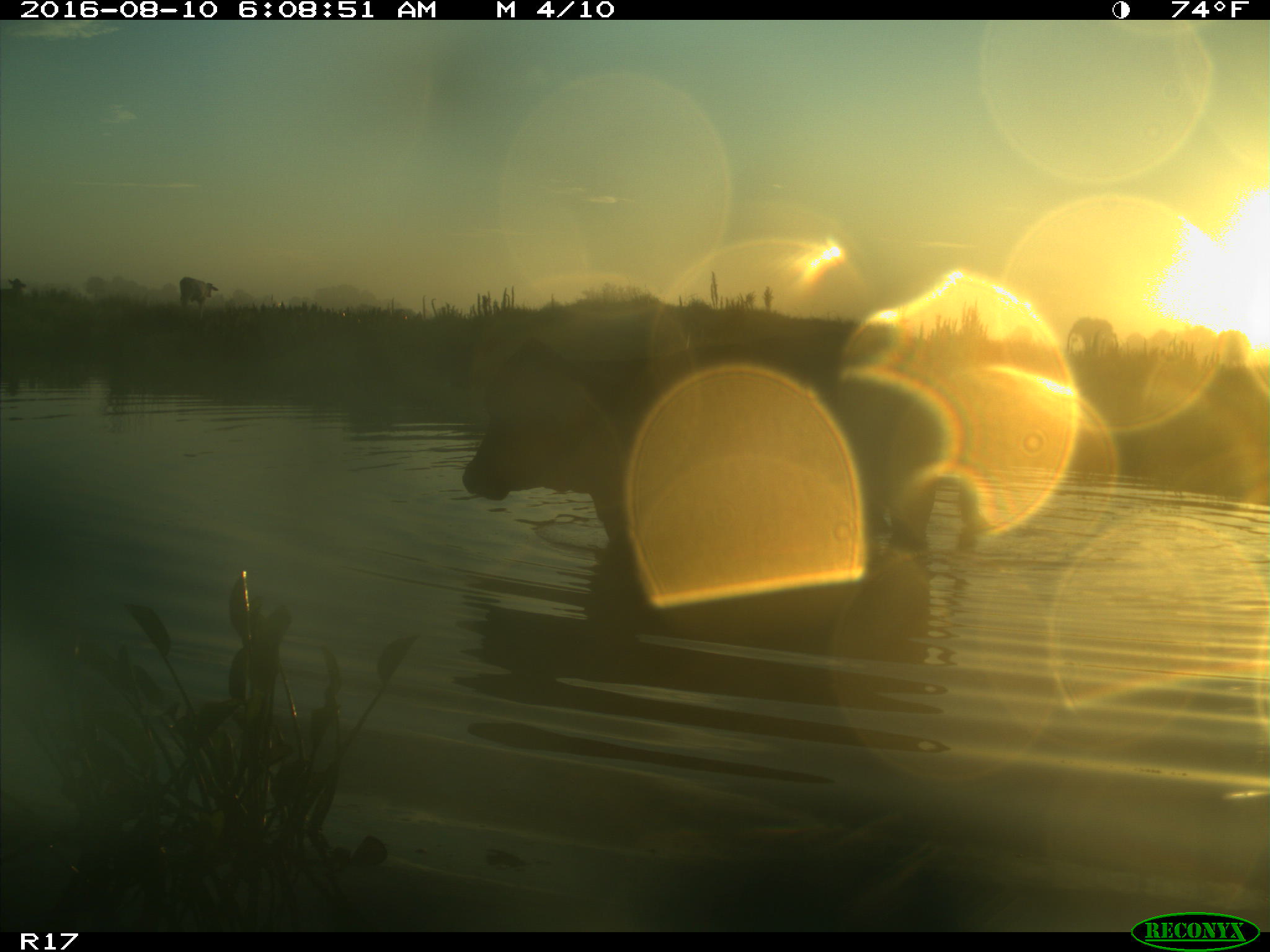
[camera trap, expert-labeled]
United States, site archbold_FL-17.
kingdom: Animalia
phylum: Chordata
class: Mammalia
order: Artiodactyla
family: Bovidae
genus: Bos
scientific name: Bos taurus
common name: domestic cow